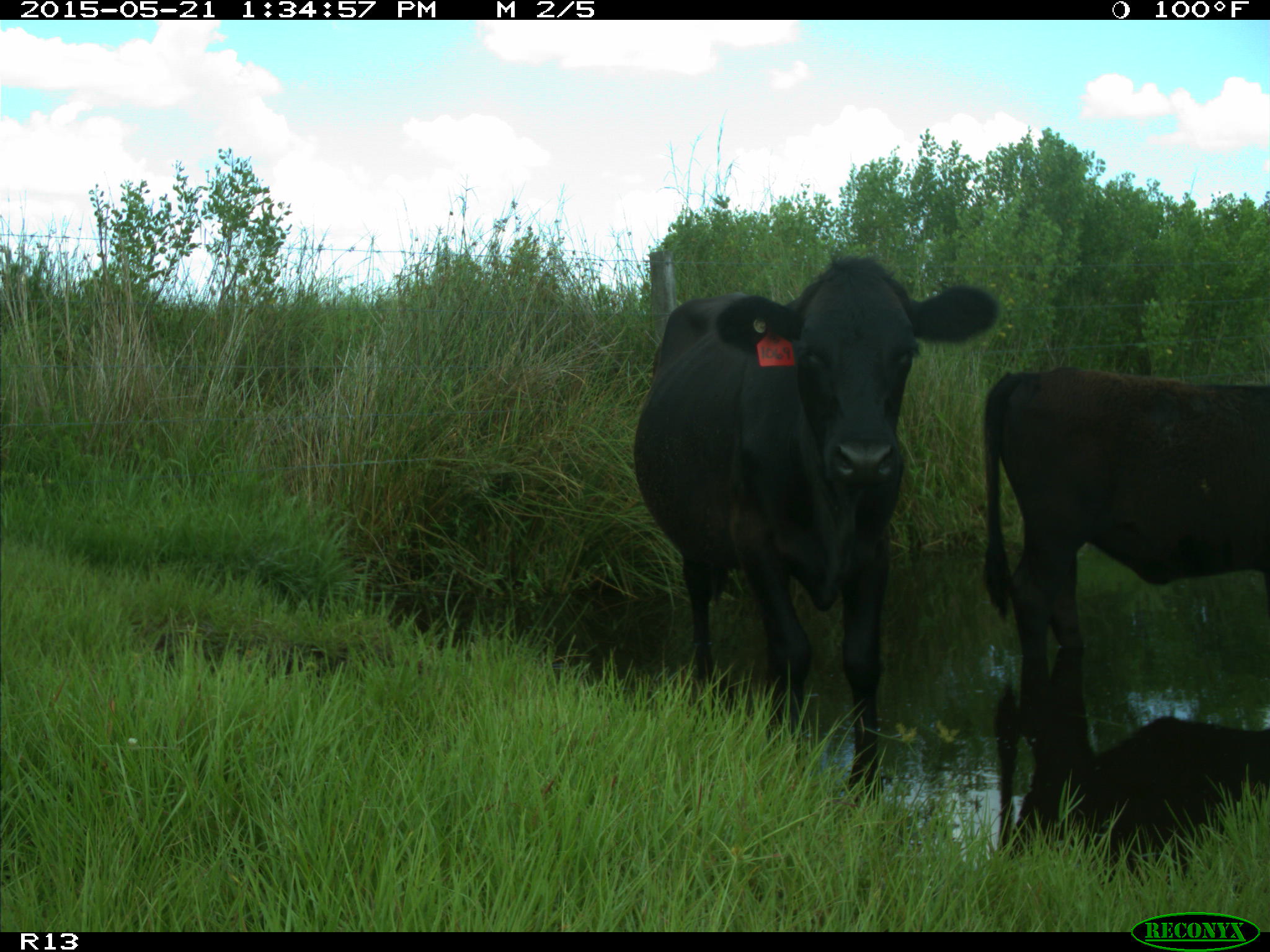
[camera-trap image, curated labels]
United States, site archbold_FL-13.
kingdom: Animalia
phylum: Chordata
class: Mammalia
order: Artiodactyla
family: Bovidae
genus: Bos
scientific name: Bos taurus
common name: domestic cow